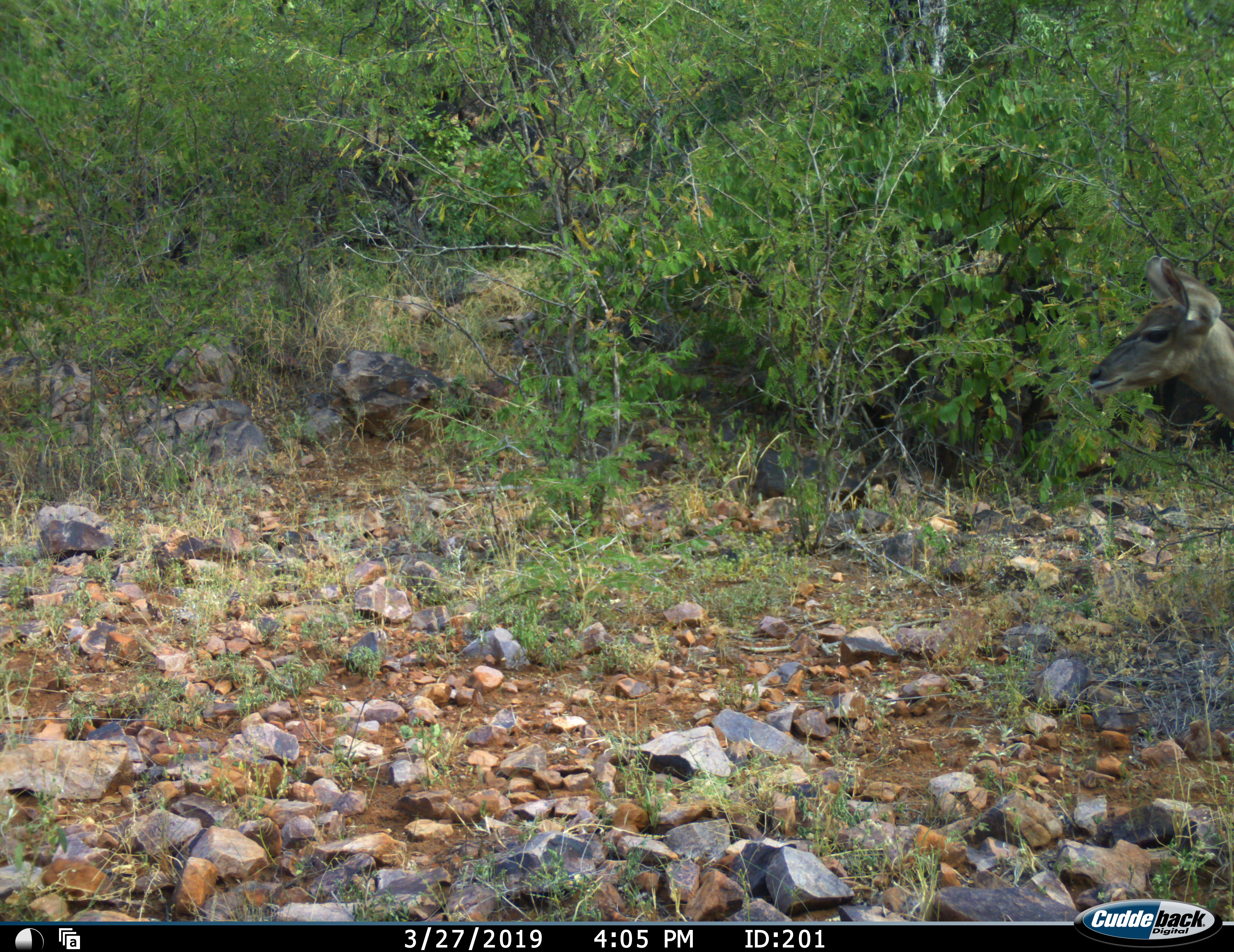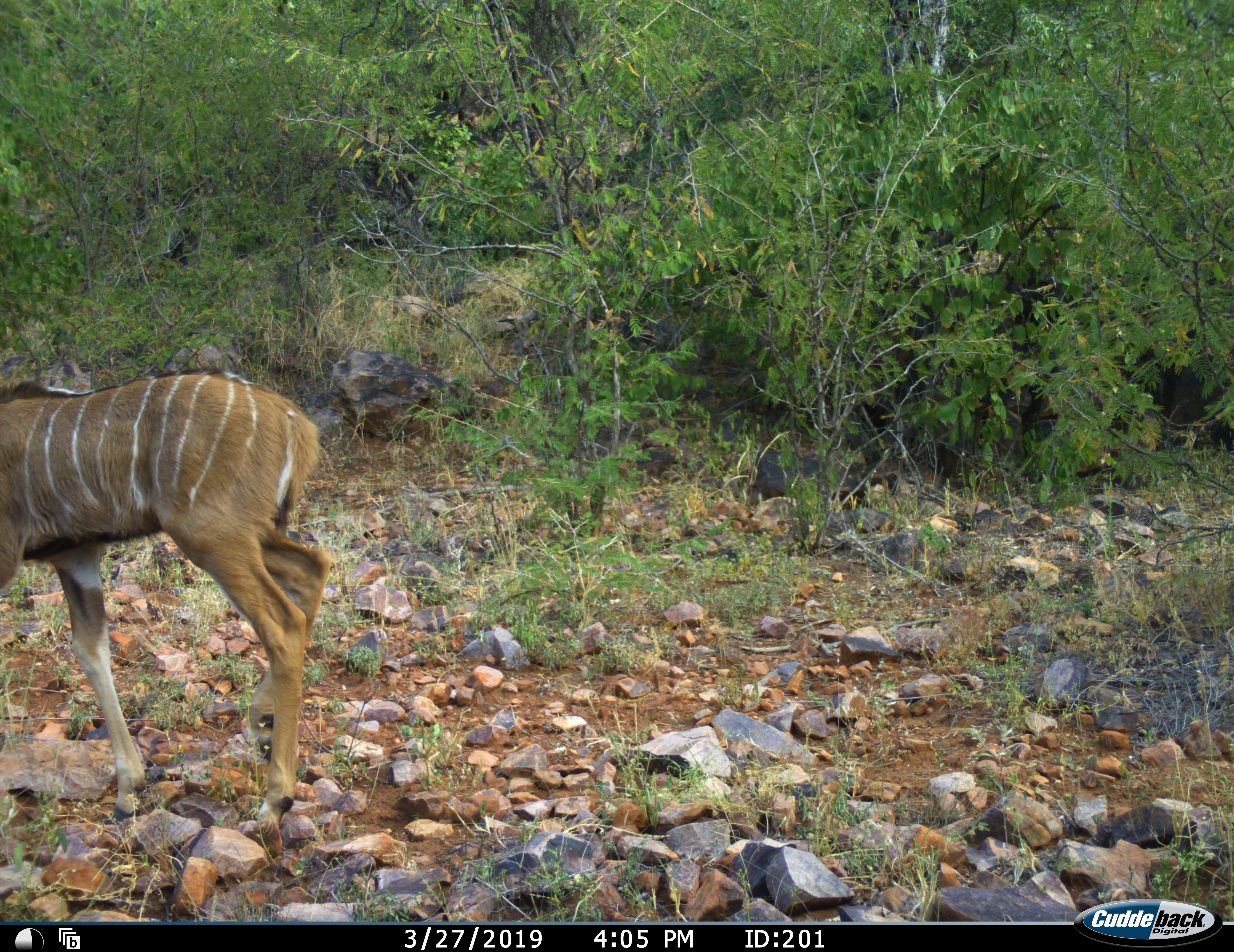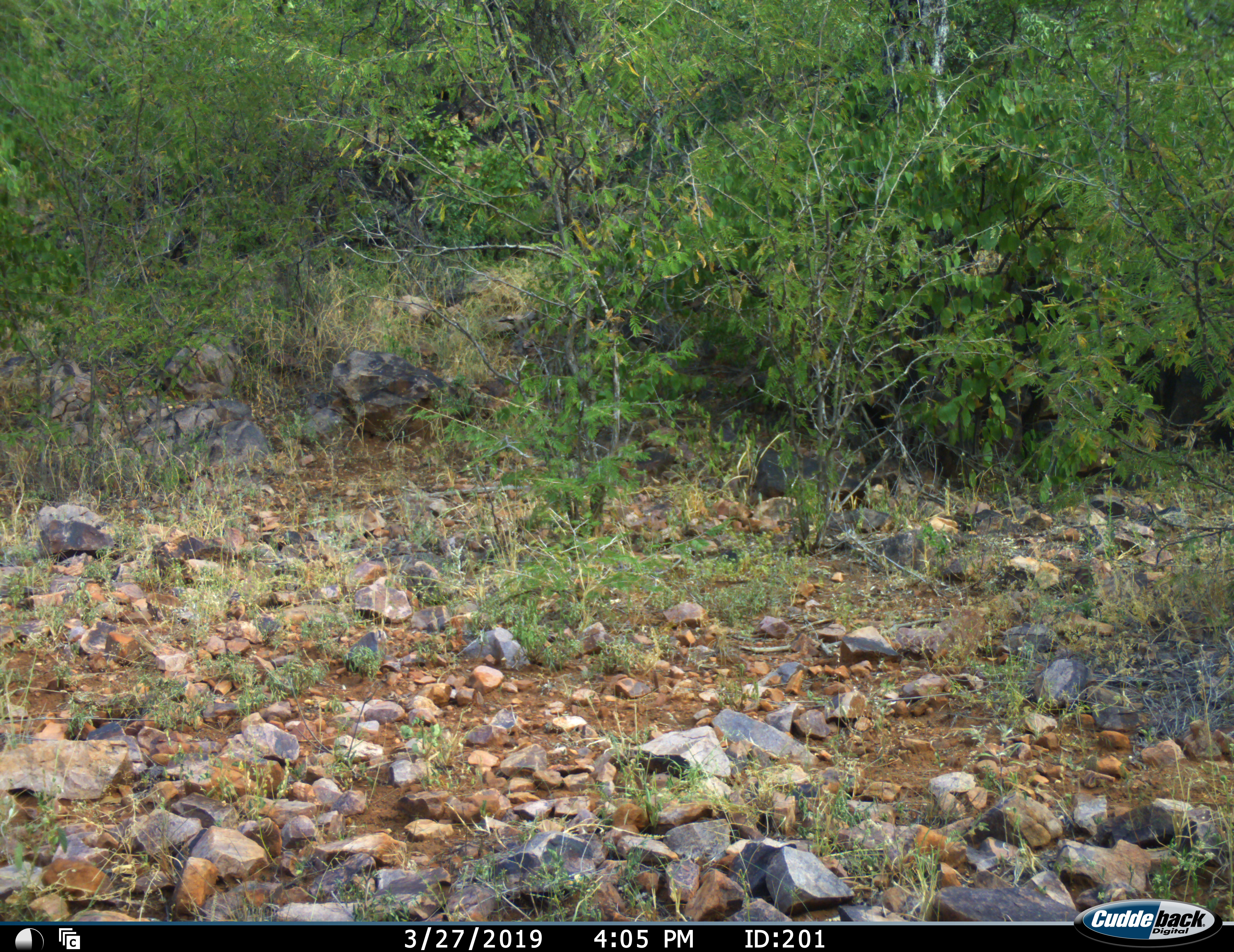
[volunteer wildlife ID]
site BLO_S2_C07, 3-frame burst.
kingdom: Animalia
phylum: Chordata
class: Mammalia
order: Artiodactyla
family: Bovidae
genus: Tragelaphus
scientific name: Tragelaphus angasii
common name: nyala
Nyala (Tragelaphus angasii), count 1. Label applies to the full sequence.